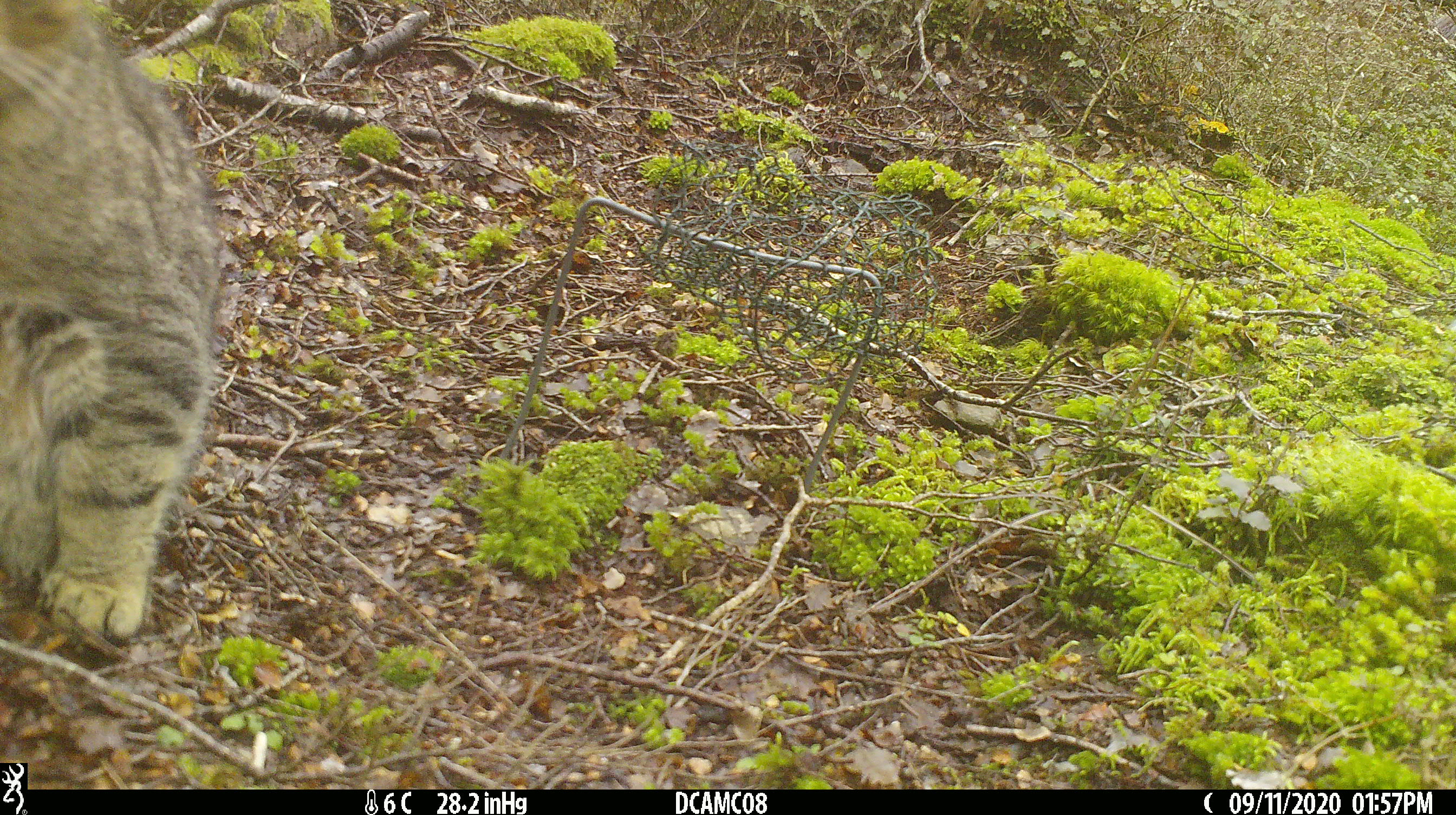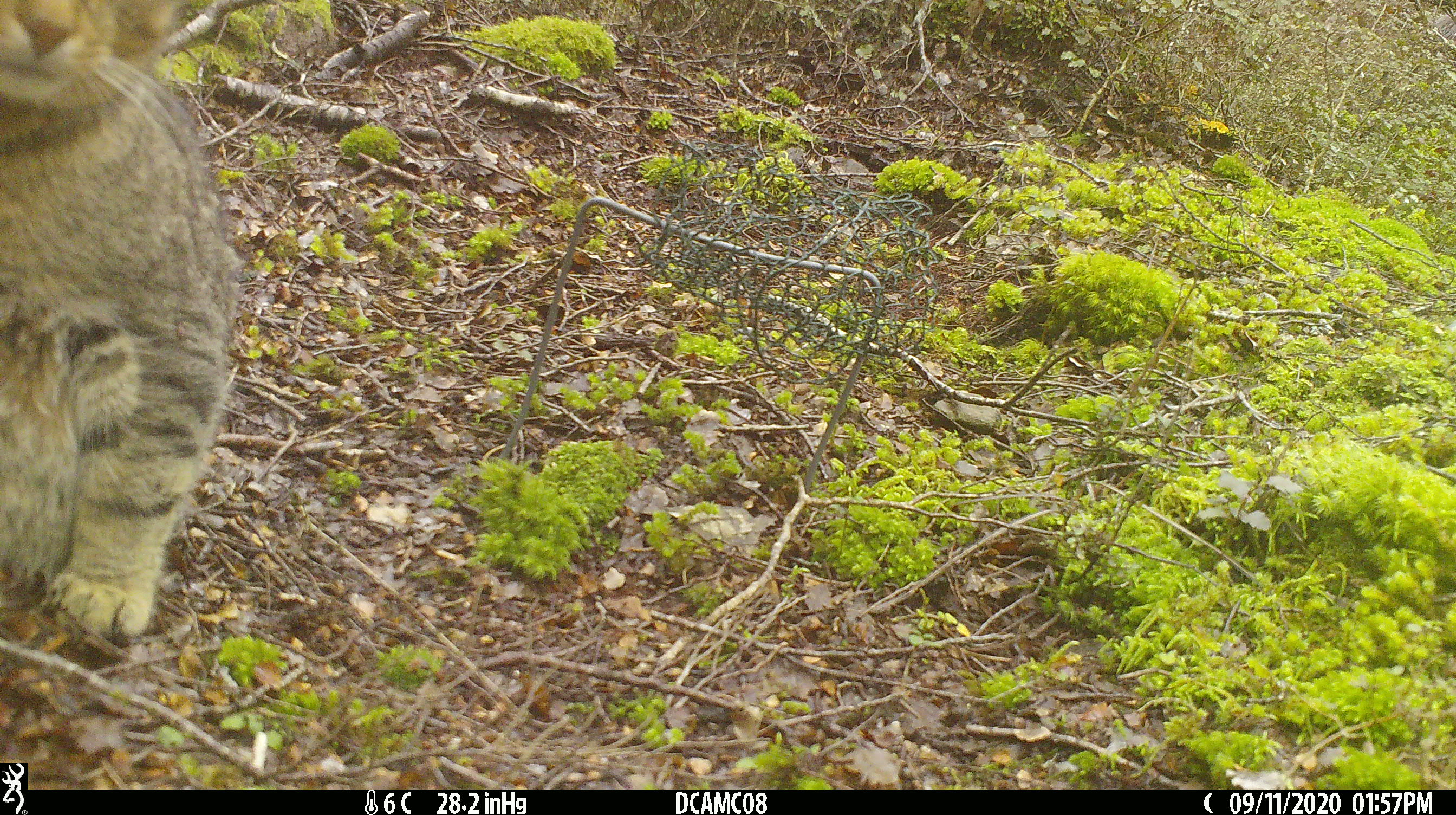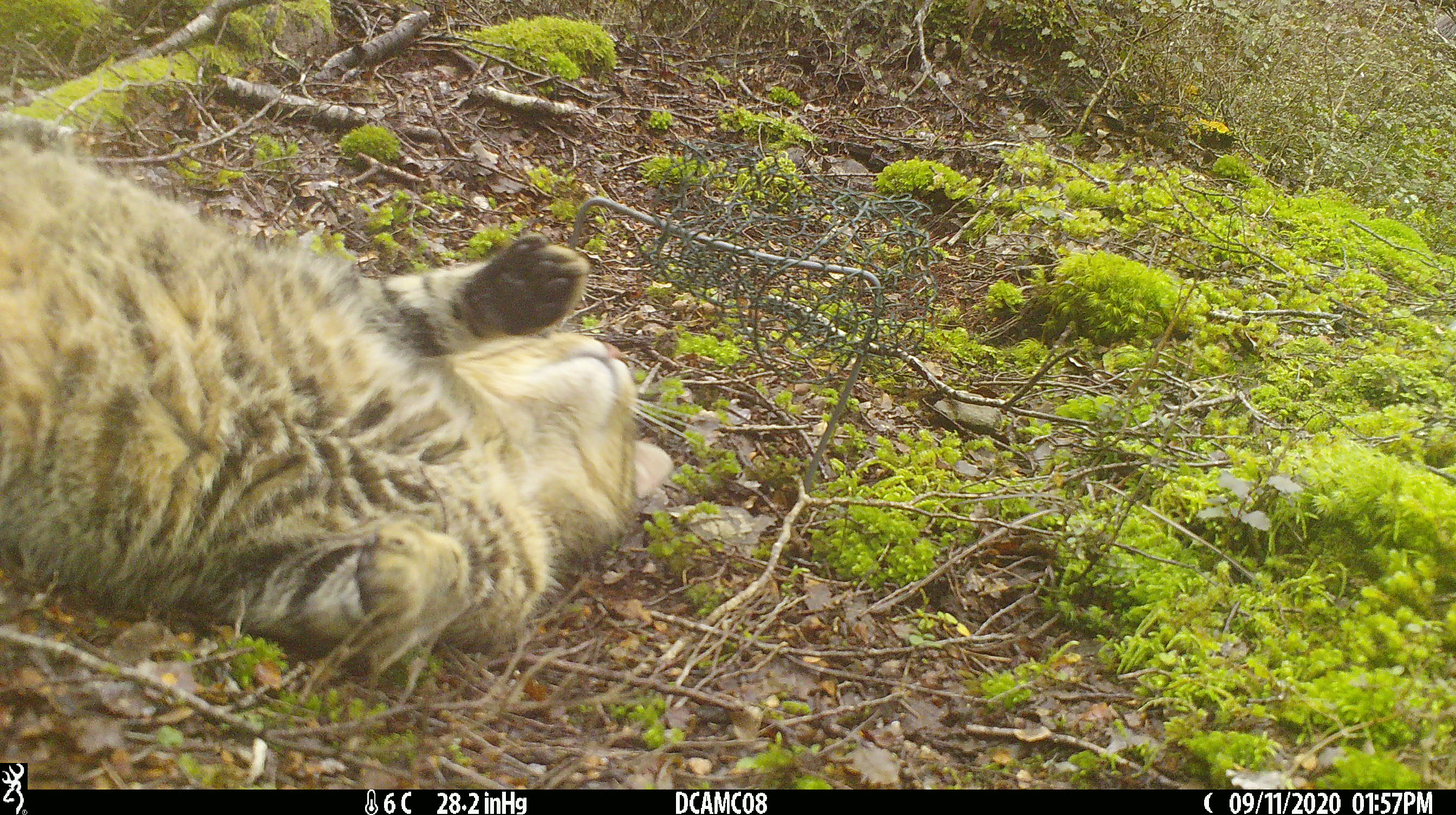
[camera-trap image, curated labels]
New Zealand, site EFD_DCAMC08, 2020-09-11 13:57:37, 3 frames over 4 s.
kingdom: Animalia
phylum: Chordata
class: Mammalia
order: Carnivora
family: Felidae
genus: Felis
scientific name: Felis catus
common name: domestic cat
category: cat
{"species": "cat (domestic cat) (Felis catus)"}